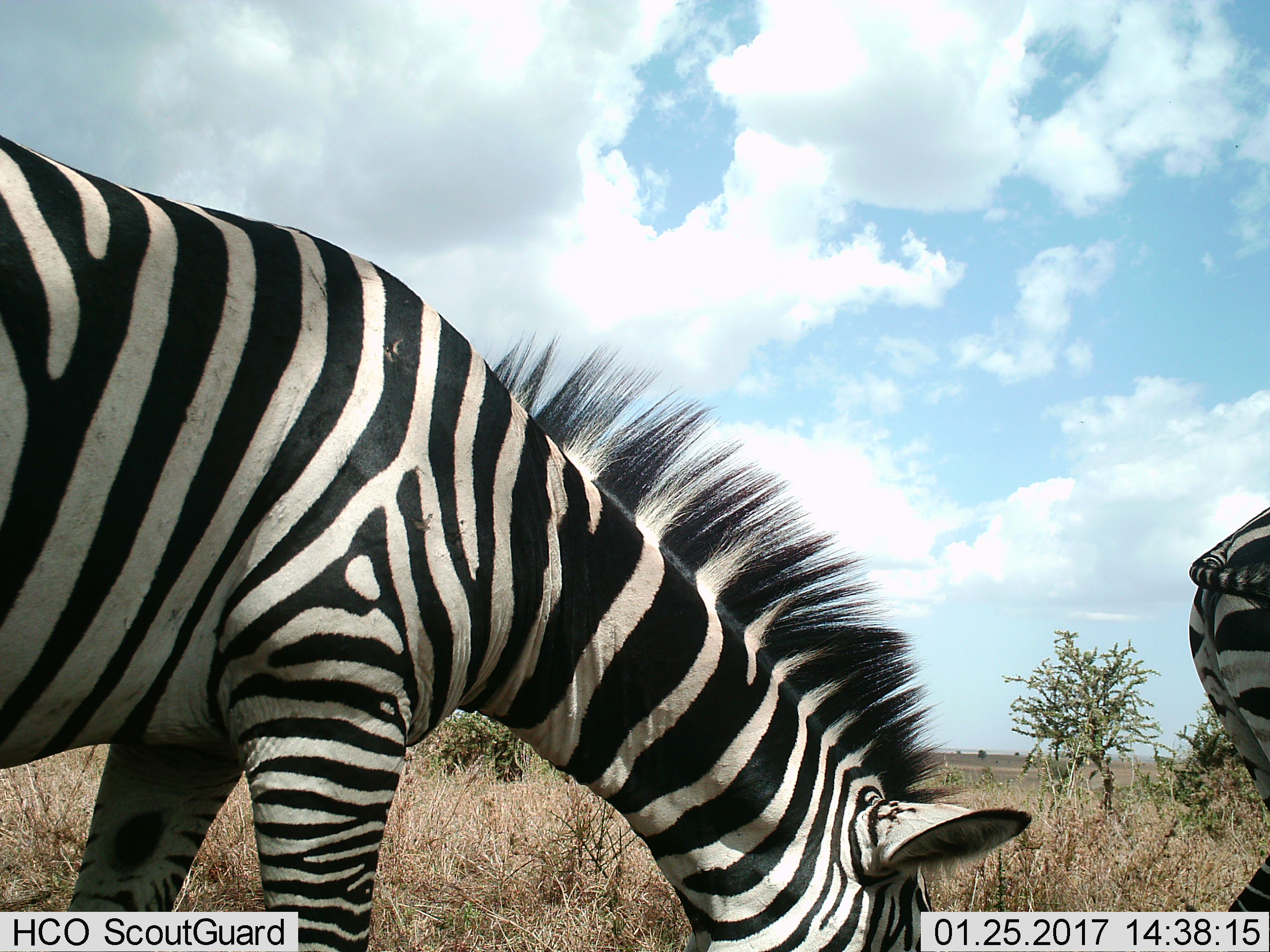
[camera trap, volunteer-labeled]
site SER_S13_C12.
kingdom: Animalia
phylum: Chordata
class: Mammalia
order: Perissodactyla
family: Equidae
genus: Equus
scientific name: Equus quagga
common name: plains zebra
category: zebraplains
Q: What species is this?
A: Zebraplains (plains zebra) (Equus quagga).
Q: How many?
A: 2.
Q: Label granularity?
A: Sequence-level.